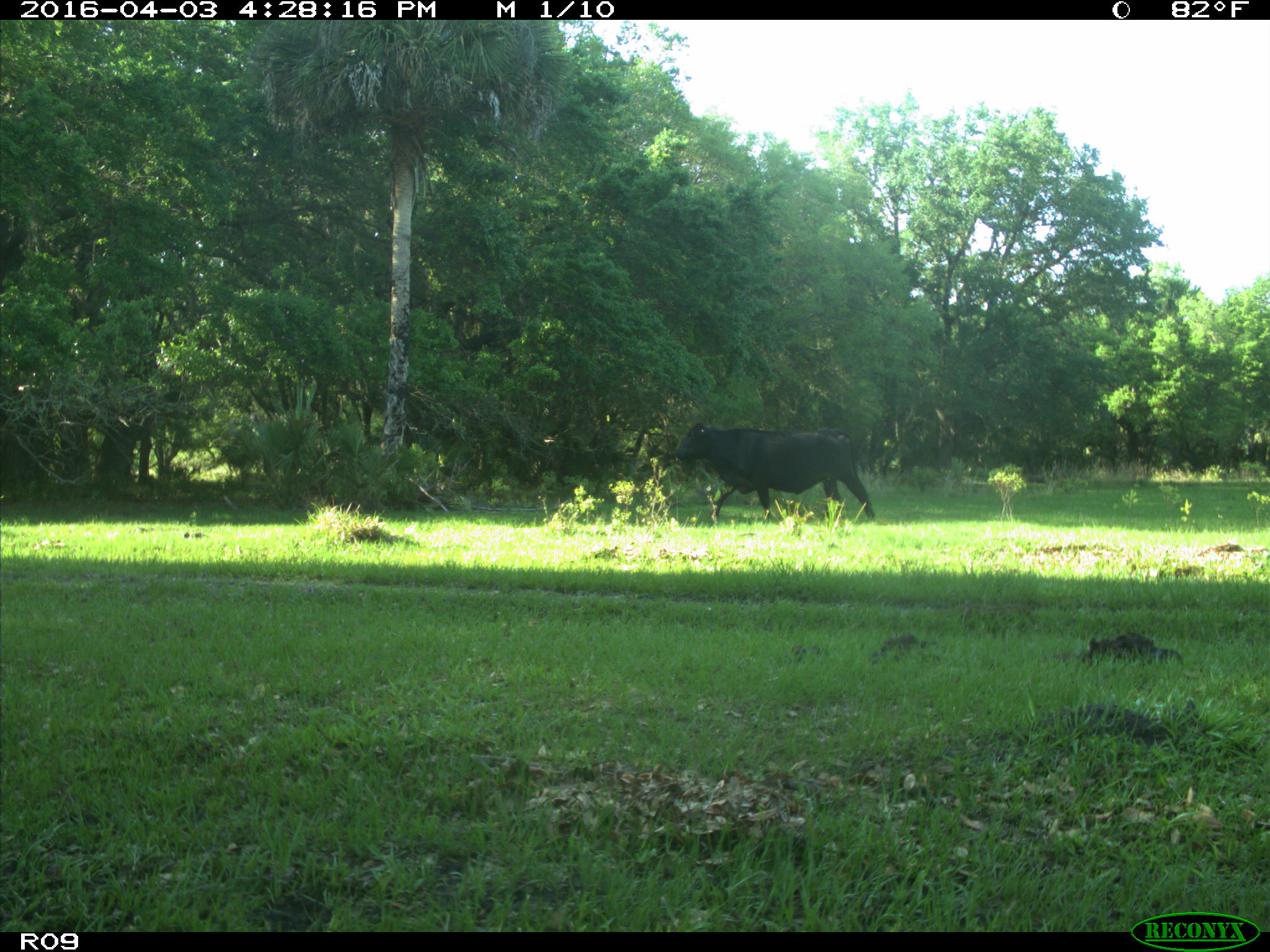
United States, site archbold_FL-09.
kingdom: Animalia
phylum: Chordata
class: Mammalia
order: Artiodactyla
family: Bovidae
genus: Bos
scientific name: Bos taurus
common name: domestic cow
Bos taurus (domestic cow).